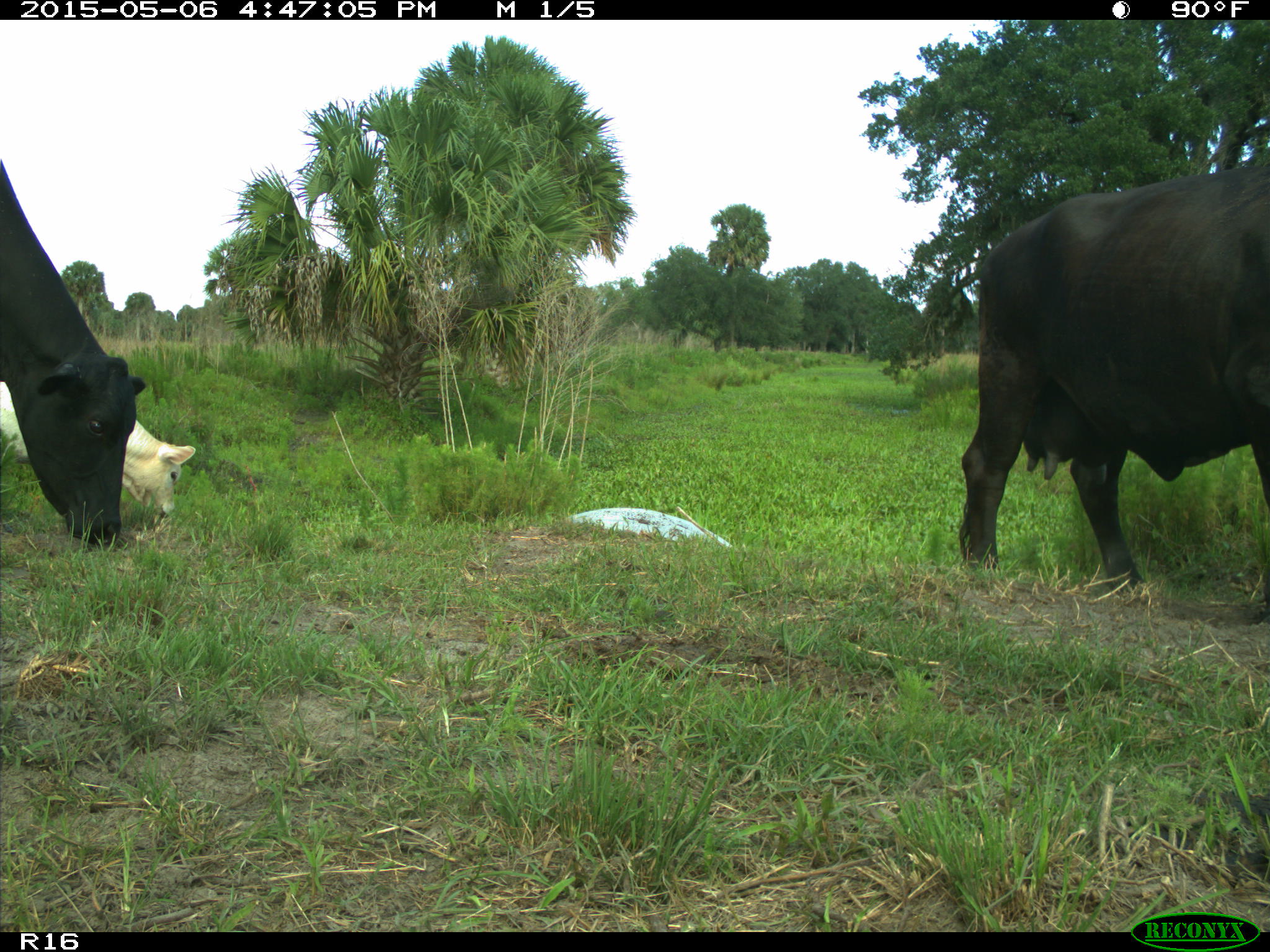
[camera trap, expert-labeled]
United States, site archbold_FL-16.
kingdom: Animalia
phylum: Chordata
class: Mammalia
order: Artiodactyla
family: Bovidae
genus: Bos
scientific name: Bos taurus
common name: domestic cow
Bos taurus (domestic cow).